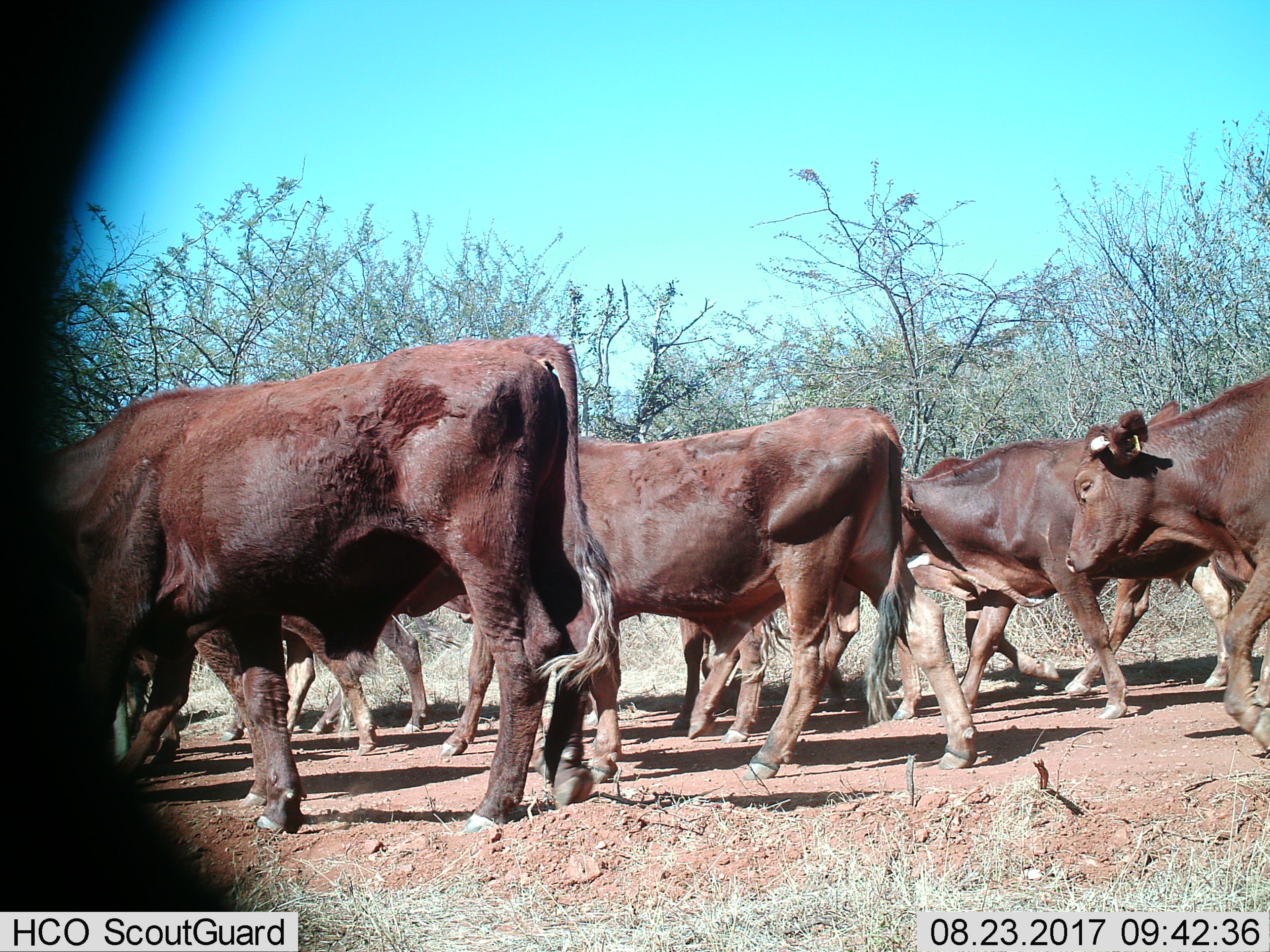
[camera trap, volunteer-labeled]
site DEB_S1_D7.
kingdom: Animalia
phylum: Chordata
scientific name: Vertebrata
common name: domestic animal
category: domesticanimal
Domesticanimal (domestic animal) (Vertebrata), count 10. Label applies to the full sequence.